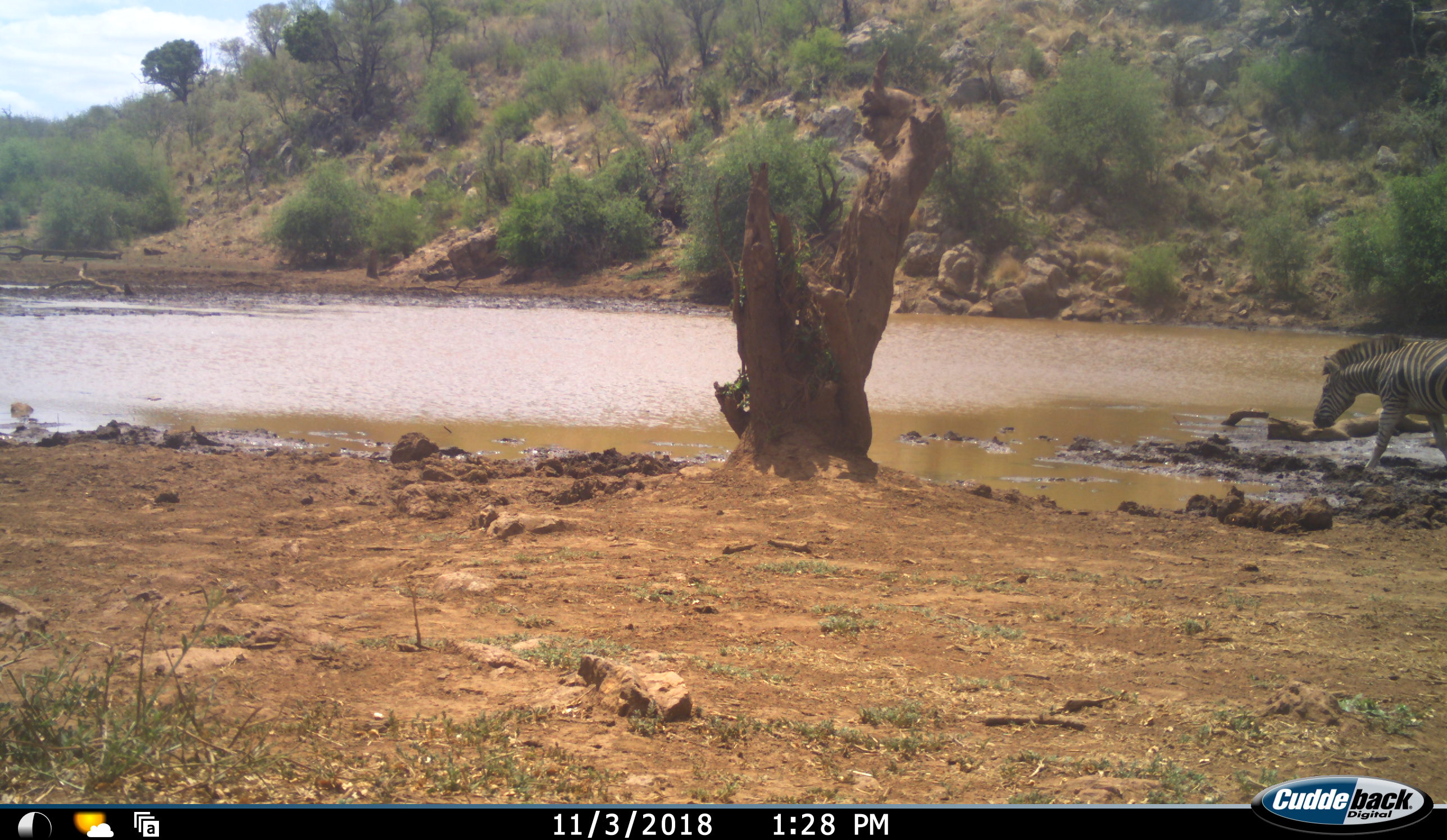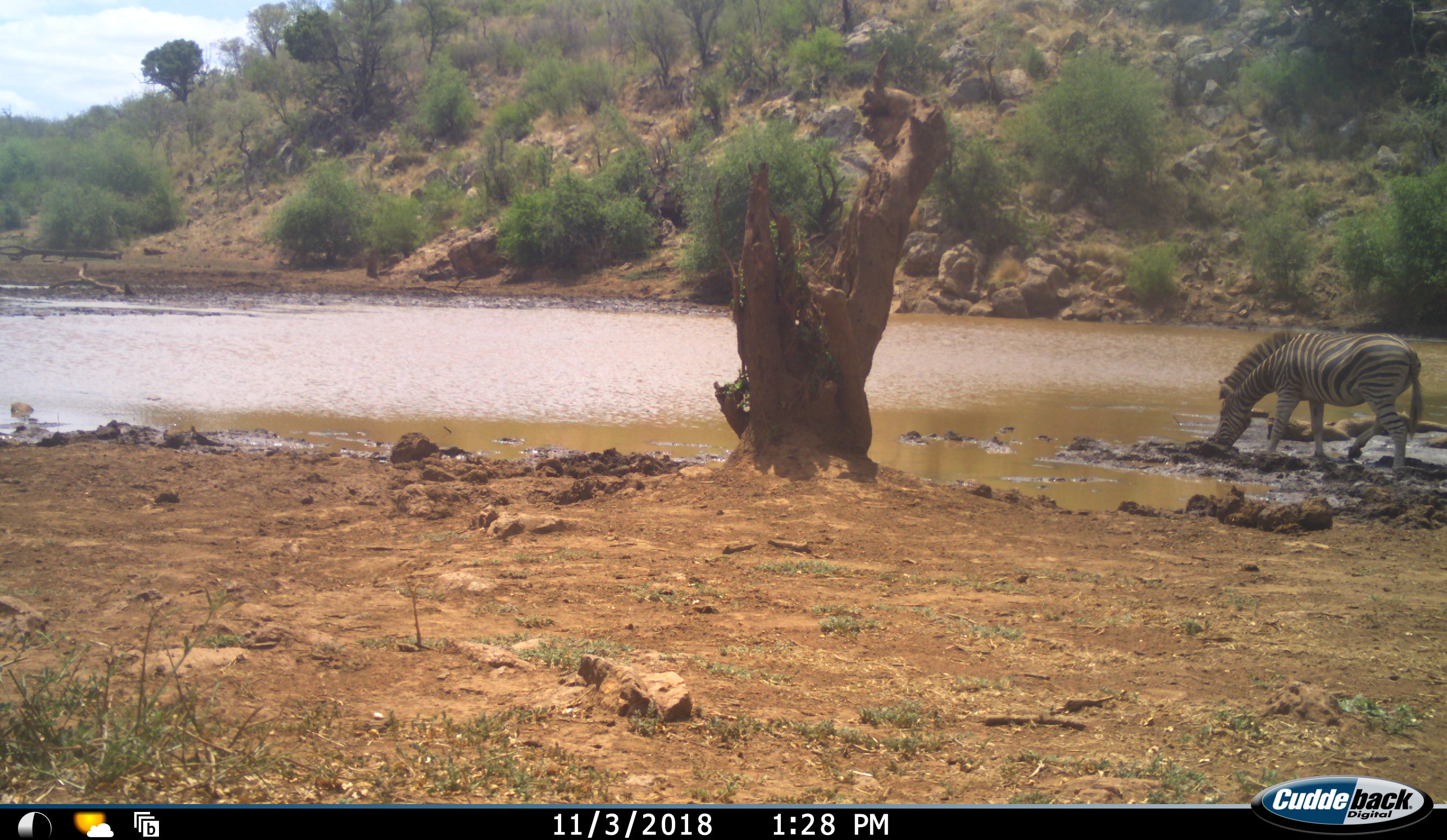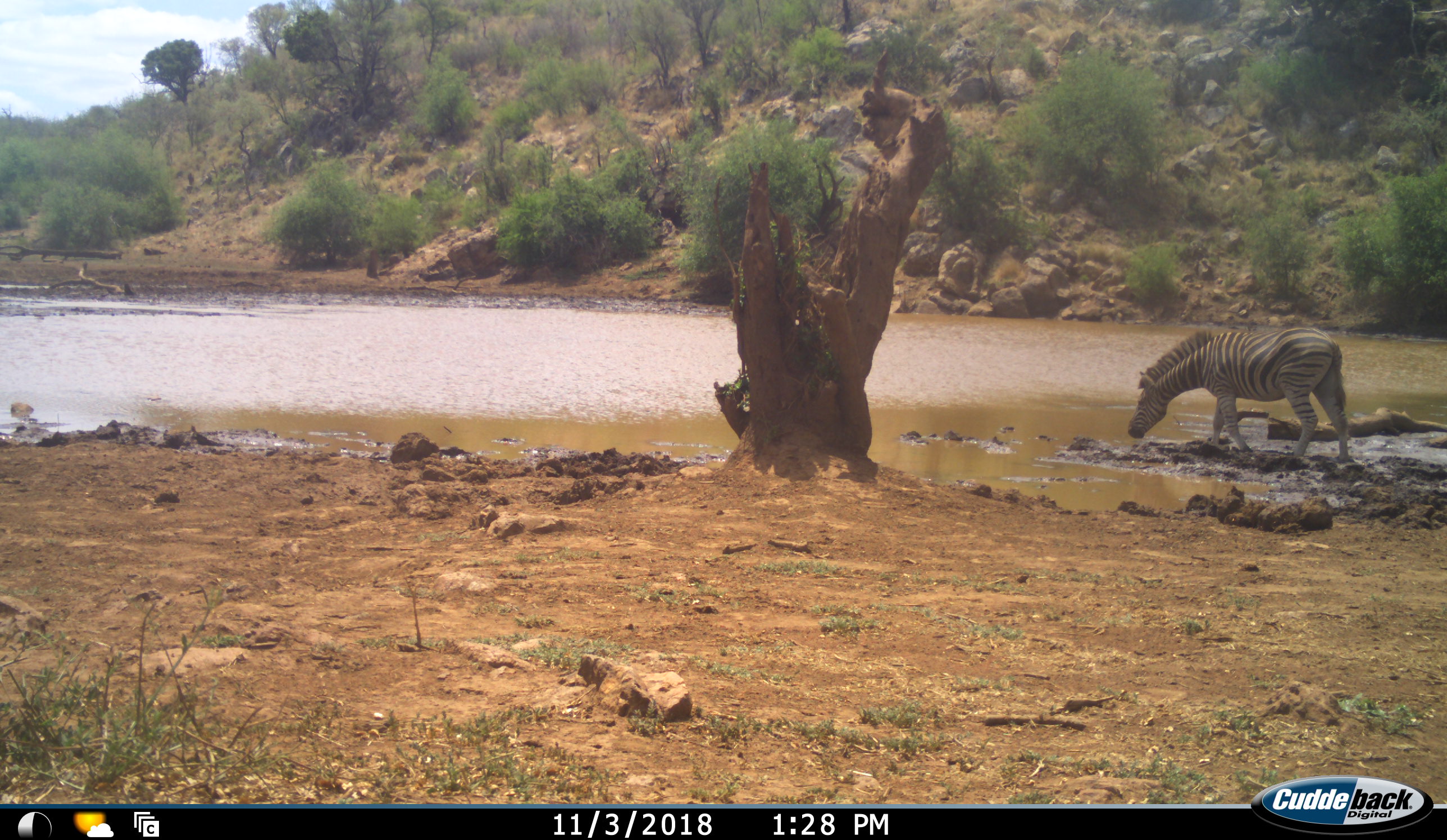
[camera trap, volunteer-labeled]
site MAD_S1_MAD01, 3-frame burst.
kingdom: Animalia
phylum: Chordata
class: Mammalia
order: Perissodactyla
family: Equidae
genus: Equus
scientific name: Equus quagga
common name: plains zebra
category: zebraplains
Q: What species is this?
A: Zebraplains (plains zebra) (Equus quagga).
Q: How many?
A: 1.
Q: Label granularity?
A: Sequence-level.